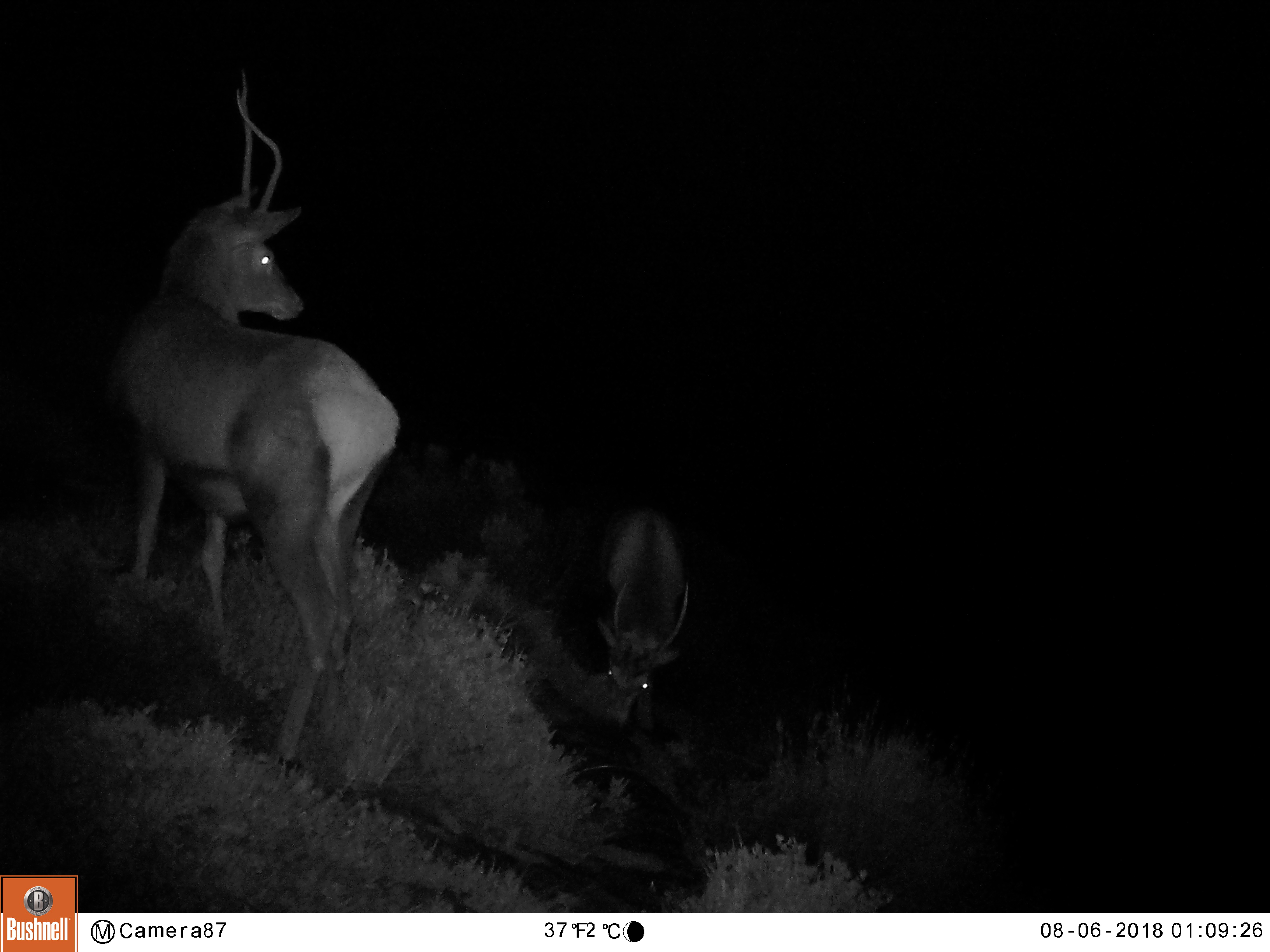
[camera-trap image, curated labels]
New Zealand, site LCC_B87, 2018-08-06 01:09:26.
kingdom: Animalia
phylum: Chordata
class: Mammalia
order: Artiodactyla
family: Cervidae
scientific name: Cervidae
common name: deer